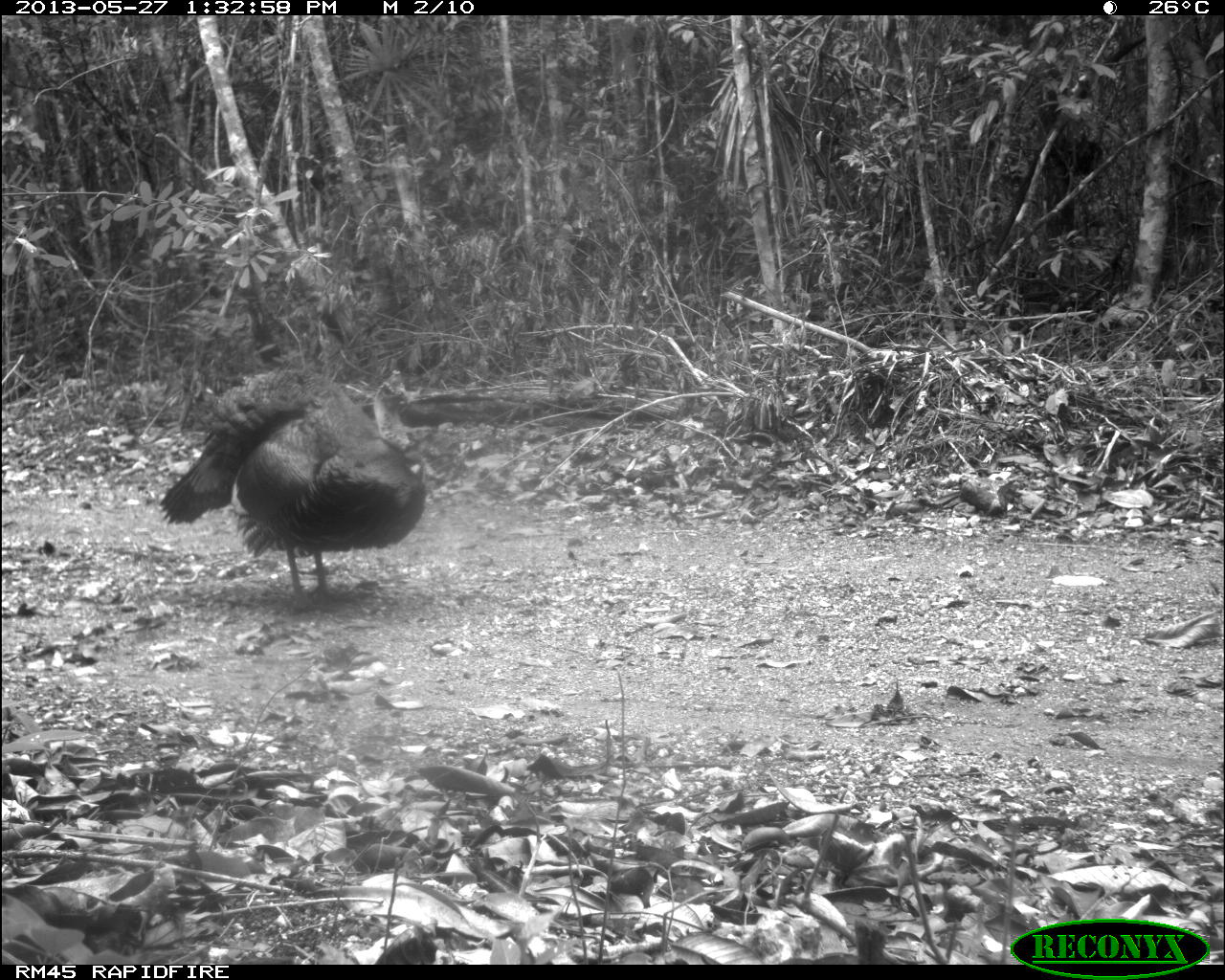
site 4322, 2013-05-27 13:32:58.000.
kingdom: Animalia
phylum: Chordata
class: Aves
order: Galliformes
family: Phasianidae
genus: Meleagris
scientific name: Meleagris ocellata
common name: ocellated turkey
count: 1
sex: male